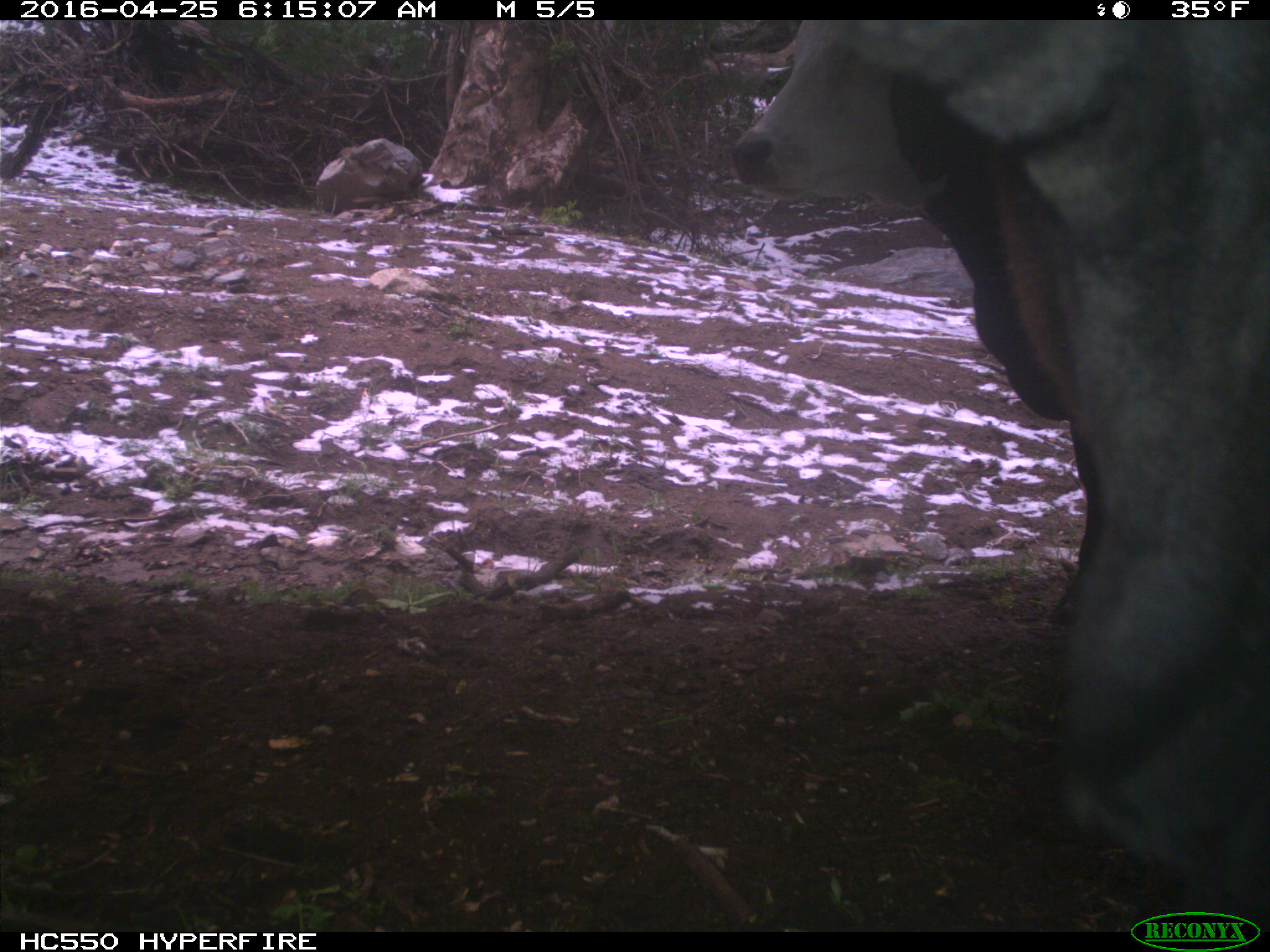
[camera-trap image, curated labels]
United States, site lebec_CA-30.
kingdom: Animalia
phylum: Chordata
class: Mammalia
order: Artiodactyla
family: Bovidae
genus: Bos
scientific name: Bos taurus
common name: domestic cow